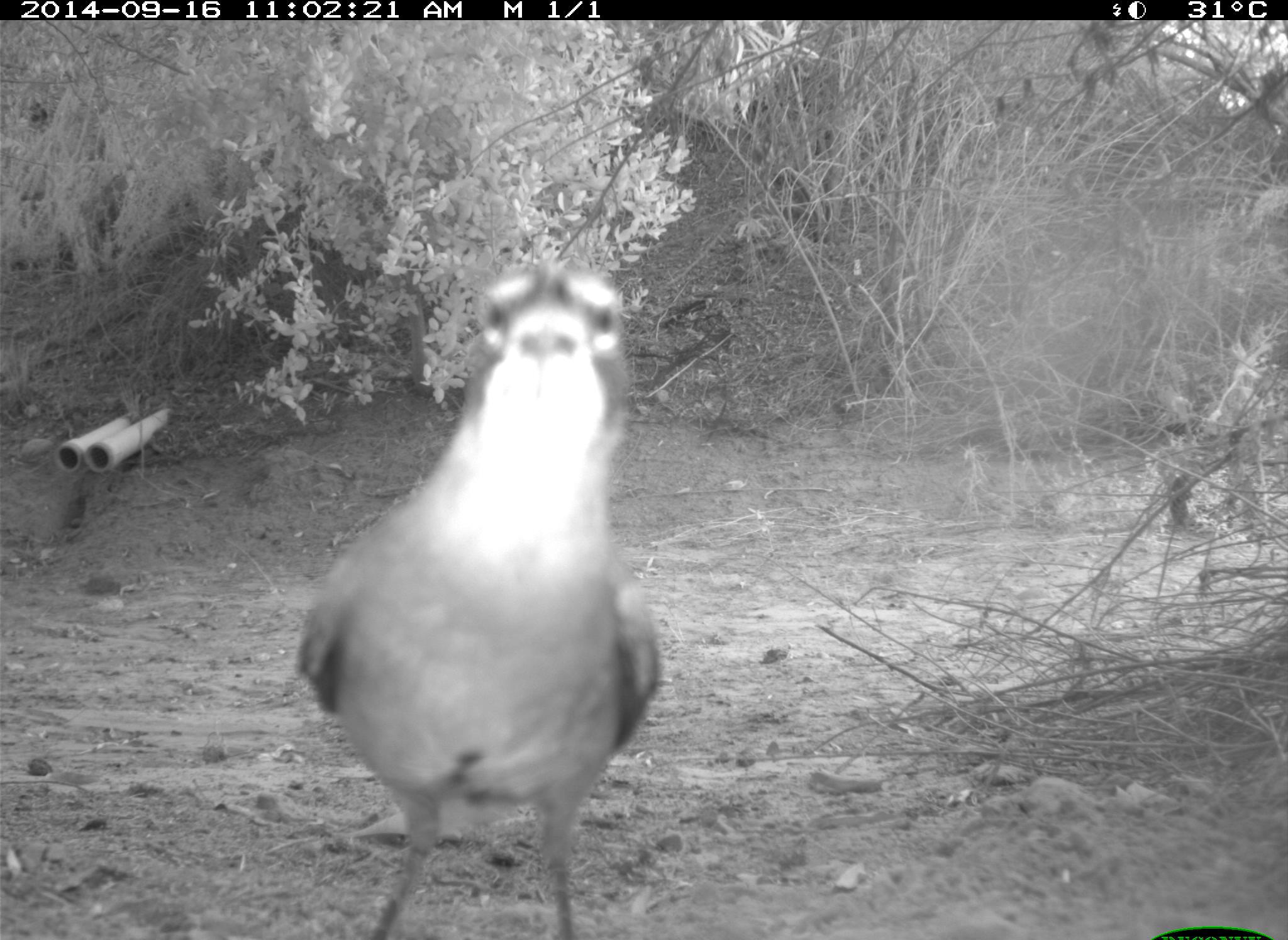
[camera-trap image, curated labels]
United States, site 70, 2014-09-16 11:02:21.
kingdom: Animalia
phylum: Chordata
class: Aves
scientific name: Aves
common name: bird